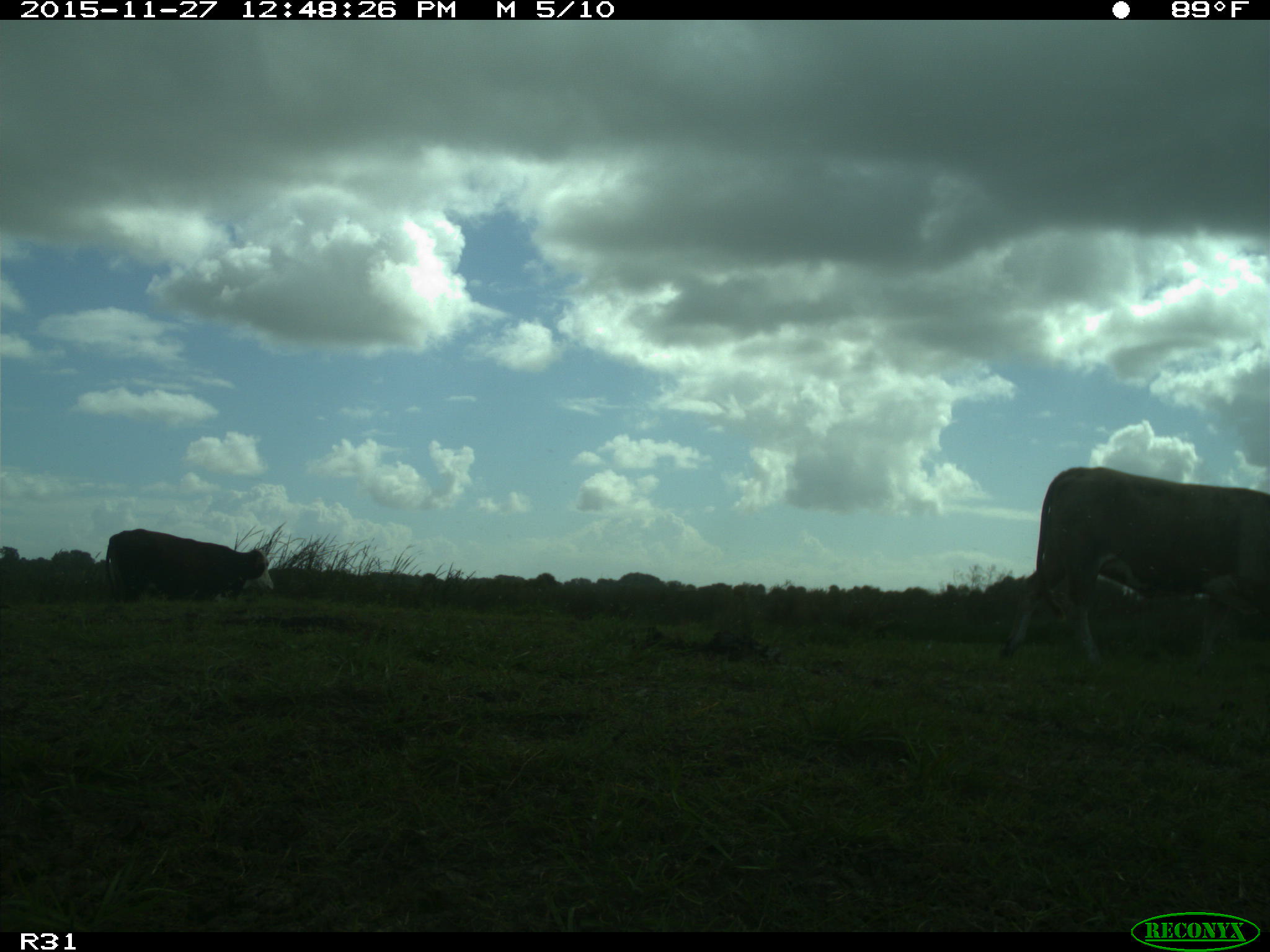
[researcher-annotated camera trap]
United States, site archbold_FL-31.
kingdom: Animalia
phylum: Chordata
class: Mammalia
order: Artiodactyla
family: Bovidae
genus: Bos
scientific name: Bos taurus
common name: domestic cow